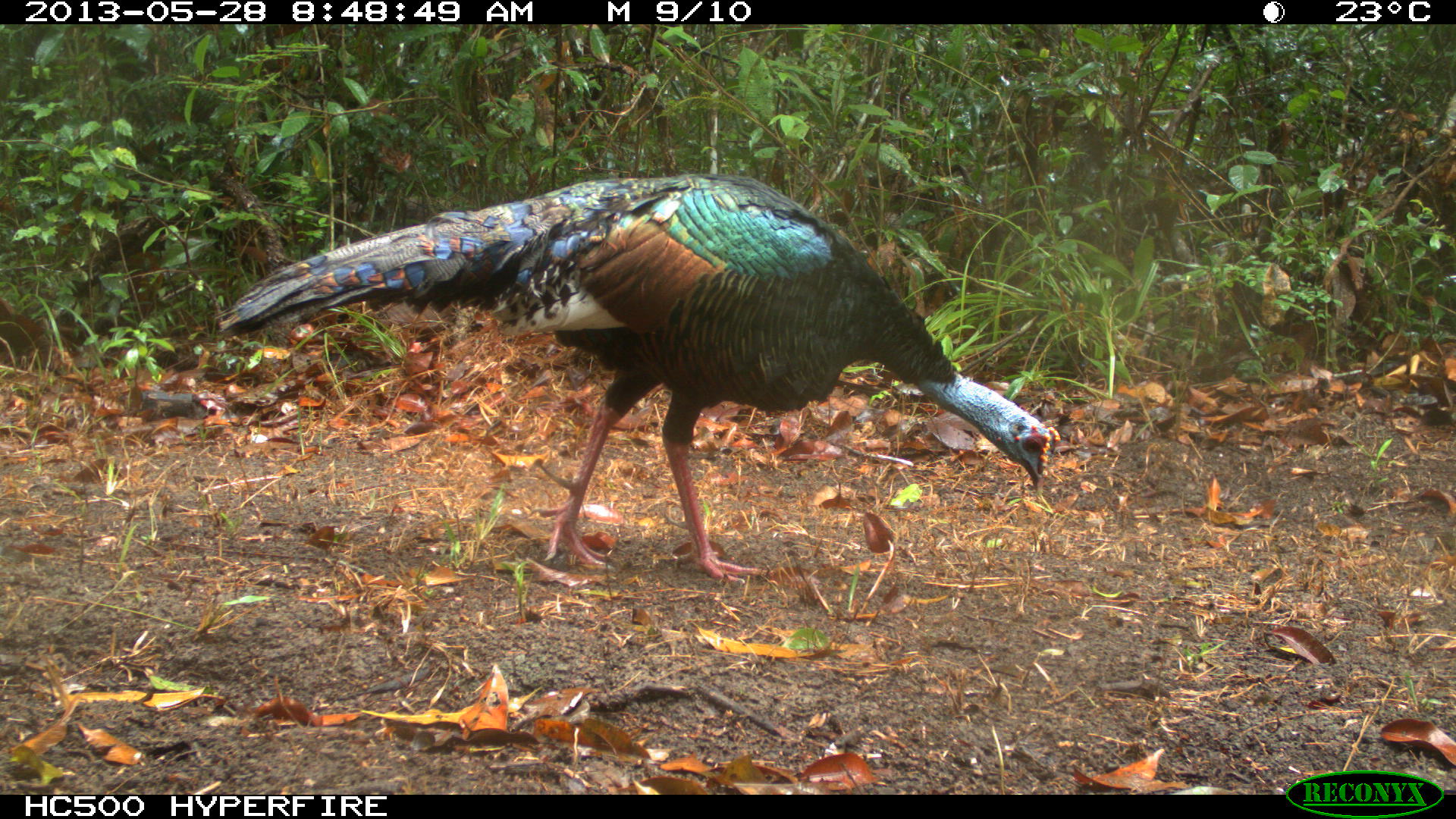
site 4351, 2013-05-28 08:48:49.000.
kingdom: Animalia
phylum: Chordata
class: Aves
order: Galliformes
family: Phasianidae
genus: Meleagris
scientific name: Meleagris ocellata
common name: ocellated turkey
Meleagris ocellata (ocellated turkey), count 1, sex male.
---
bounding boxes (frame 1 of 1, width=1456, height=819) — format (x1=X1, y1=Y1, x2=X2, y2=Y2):
meleagris ocellata: (x1=208, y1=172, x2=1055, y2=583)